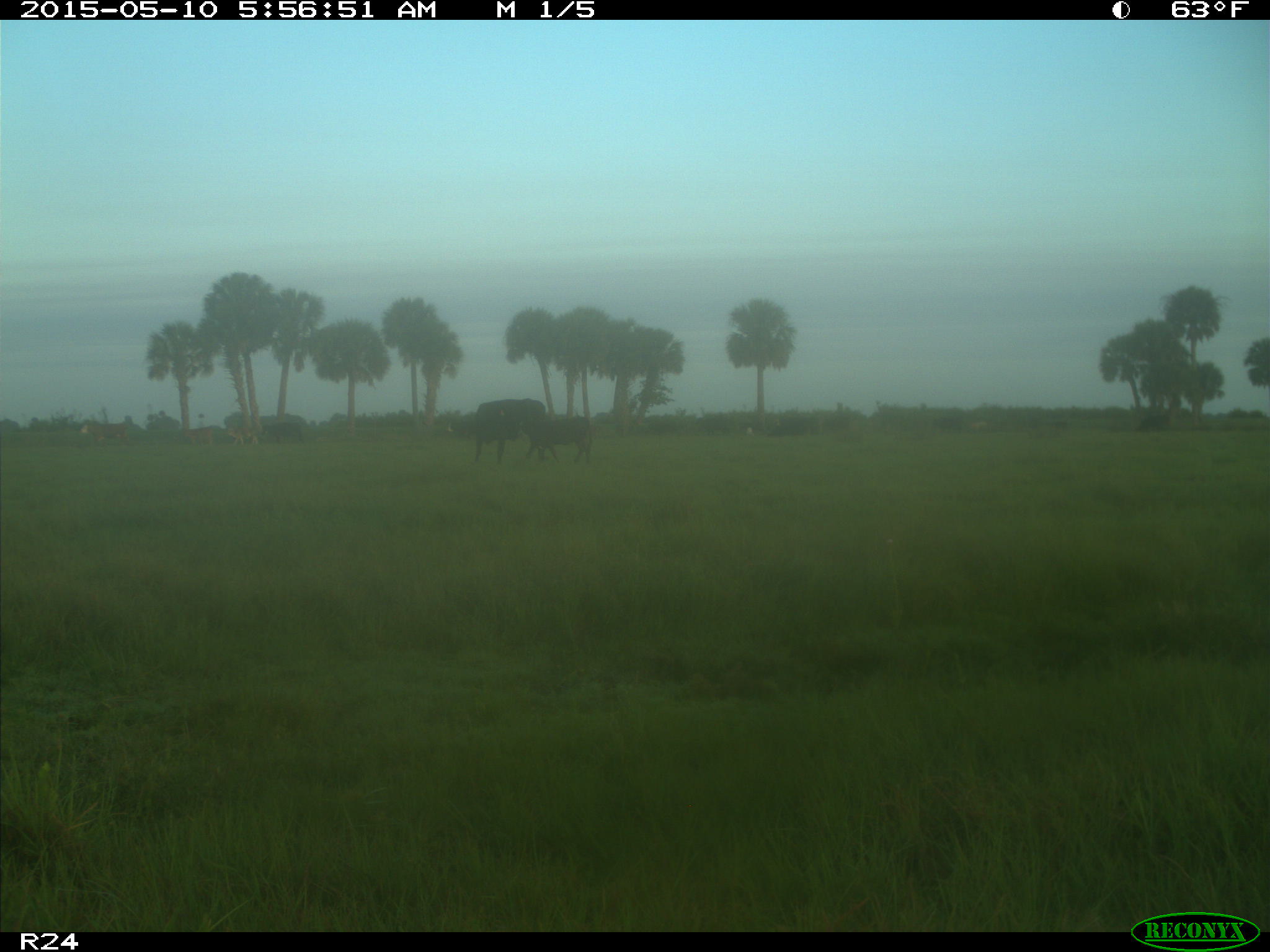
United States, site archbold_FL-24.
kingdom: Animalia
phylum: Chordata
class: Mammalia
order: Artiodactyla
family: Bovidae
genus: Bos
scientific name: Bos taurus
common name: domestic cow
Bos taurus (domestic cow).